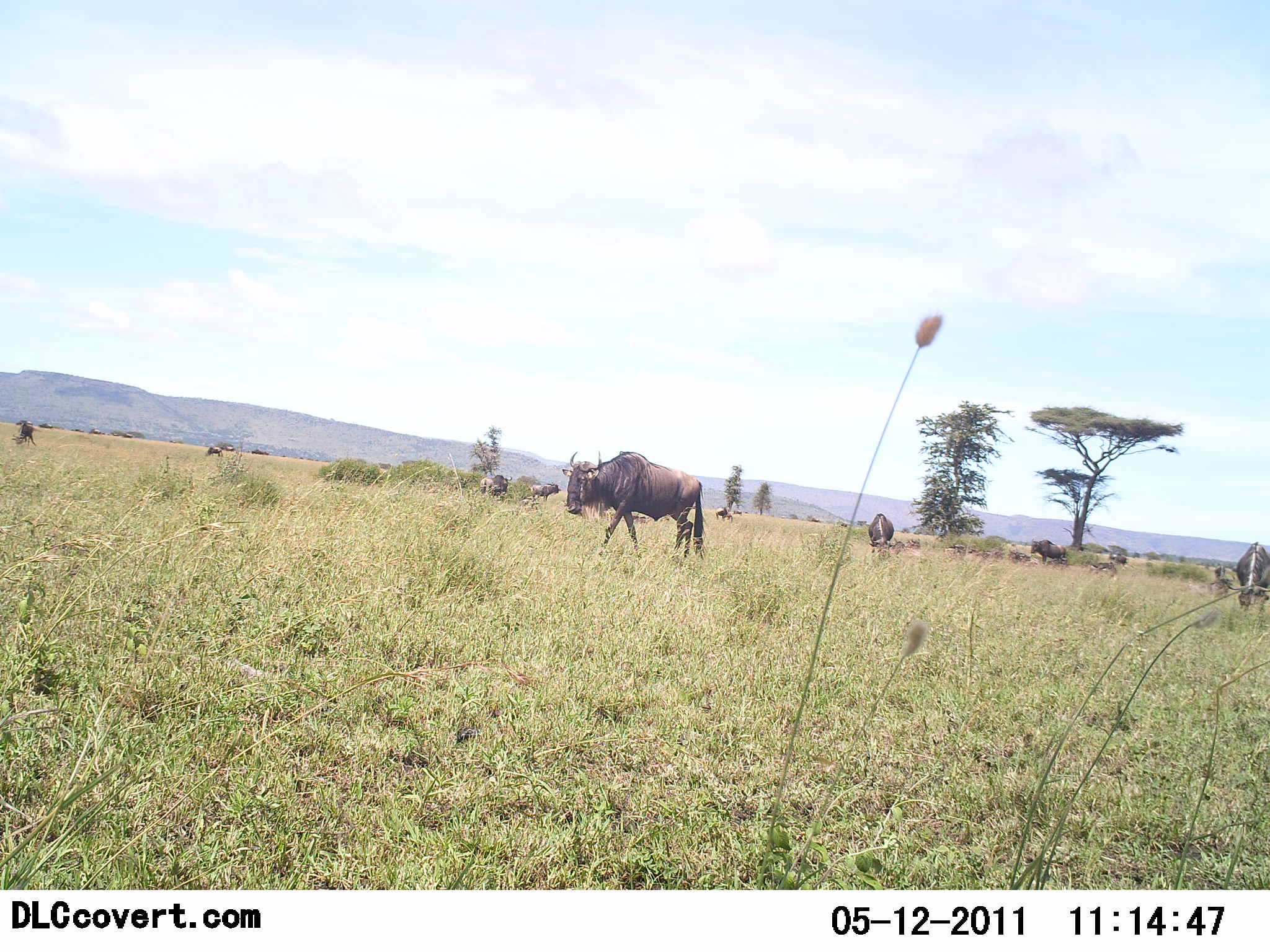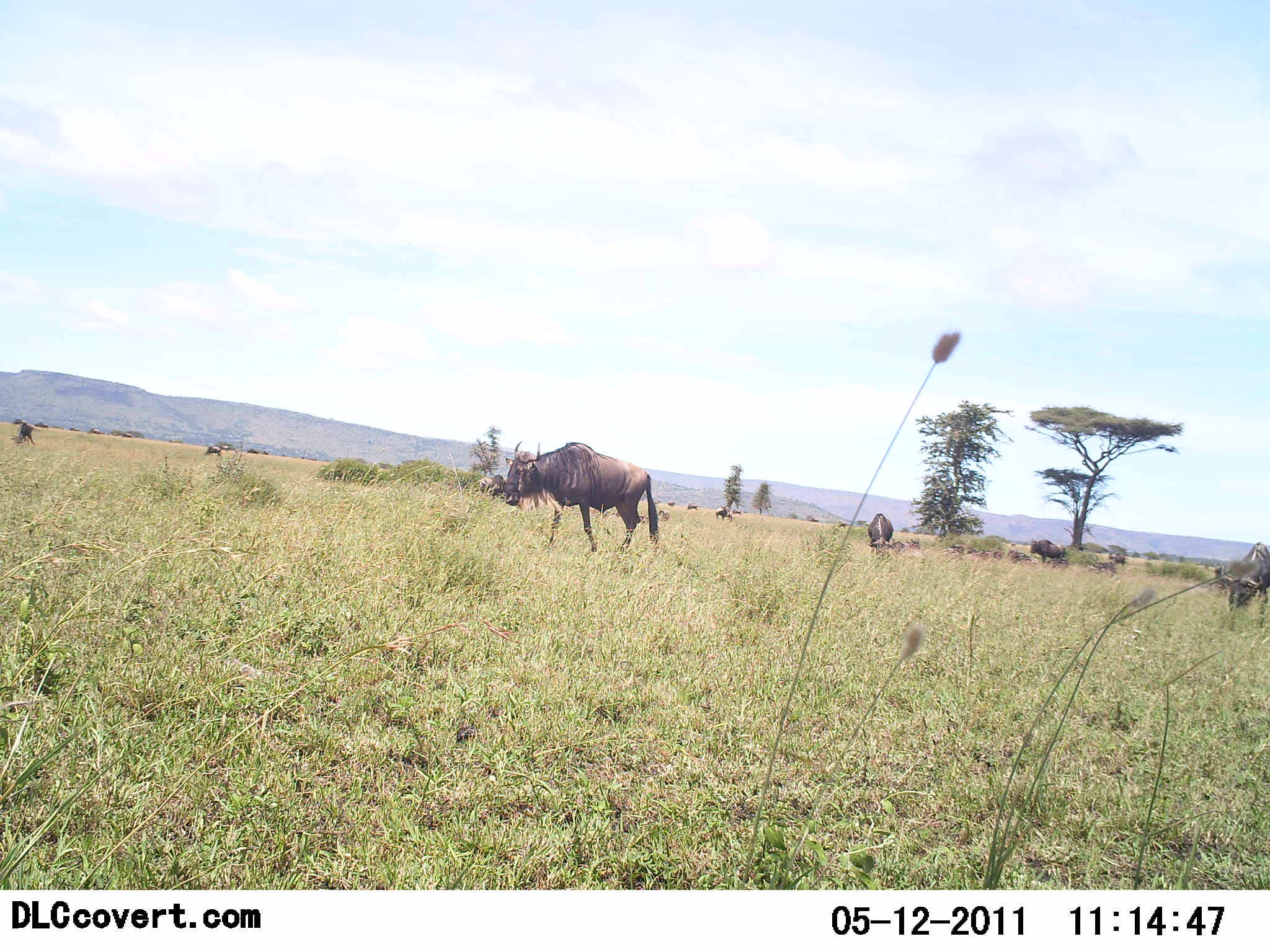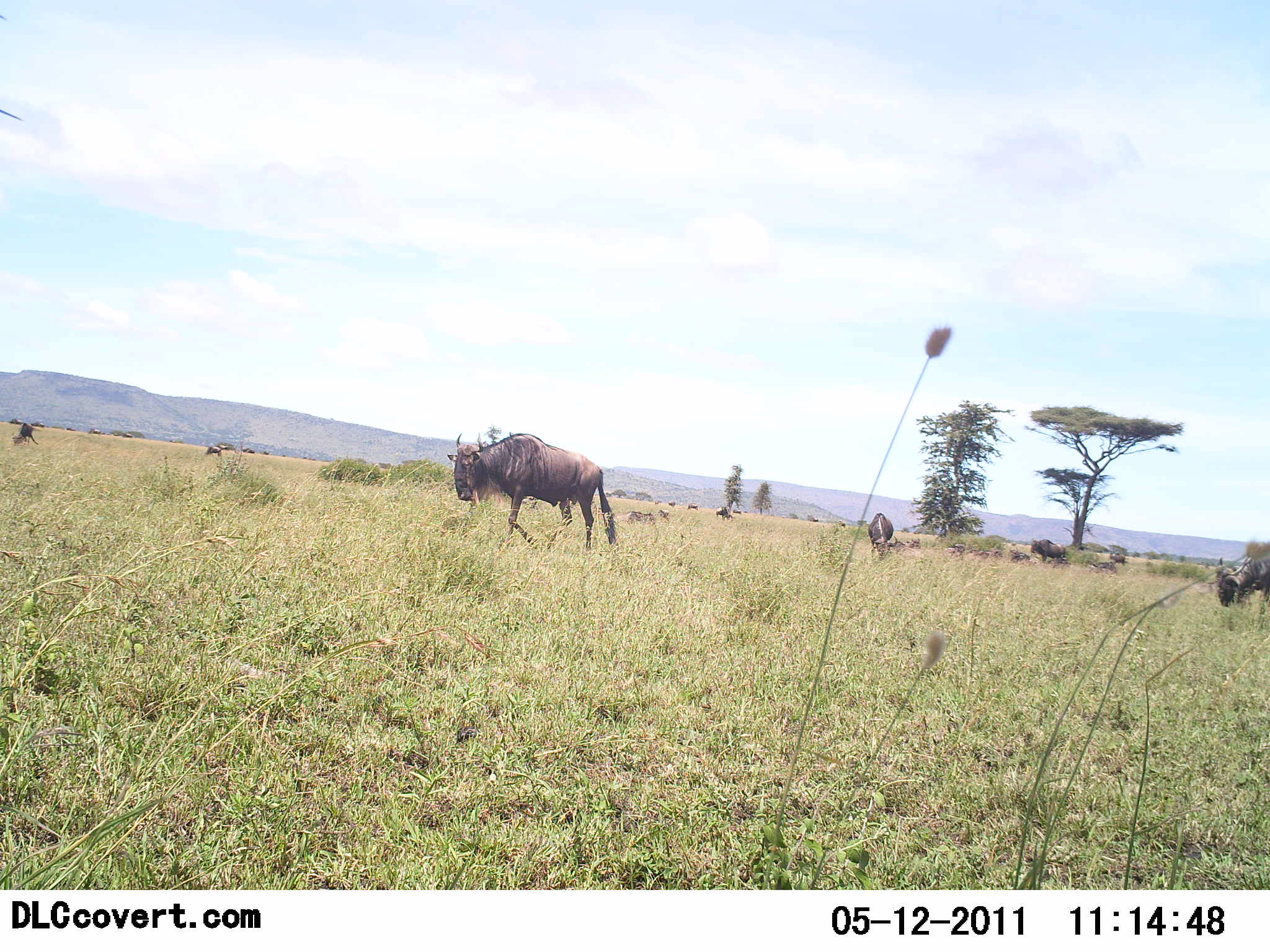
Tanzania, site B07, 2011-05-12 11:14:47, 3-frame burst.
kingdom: Animalia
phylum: Chordata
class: Mammalia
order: Artiodactyla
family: Bovidae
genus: Connochaetes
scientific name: Connochaetes taurinus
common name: blue wildebeest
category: wildebeest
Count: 4.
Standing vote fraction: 17%.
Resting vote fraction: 17%.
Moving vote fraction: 83%.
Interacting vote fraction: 0%.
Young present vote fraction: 0%.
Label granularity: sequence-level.